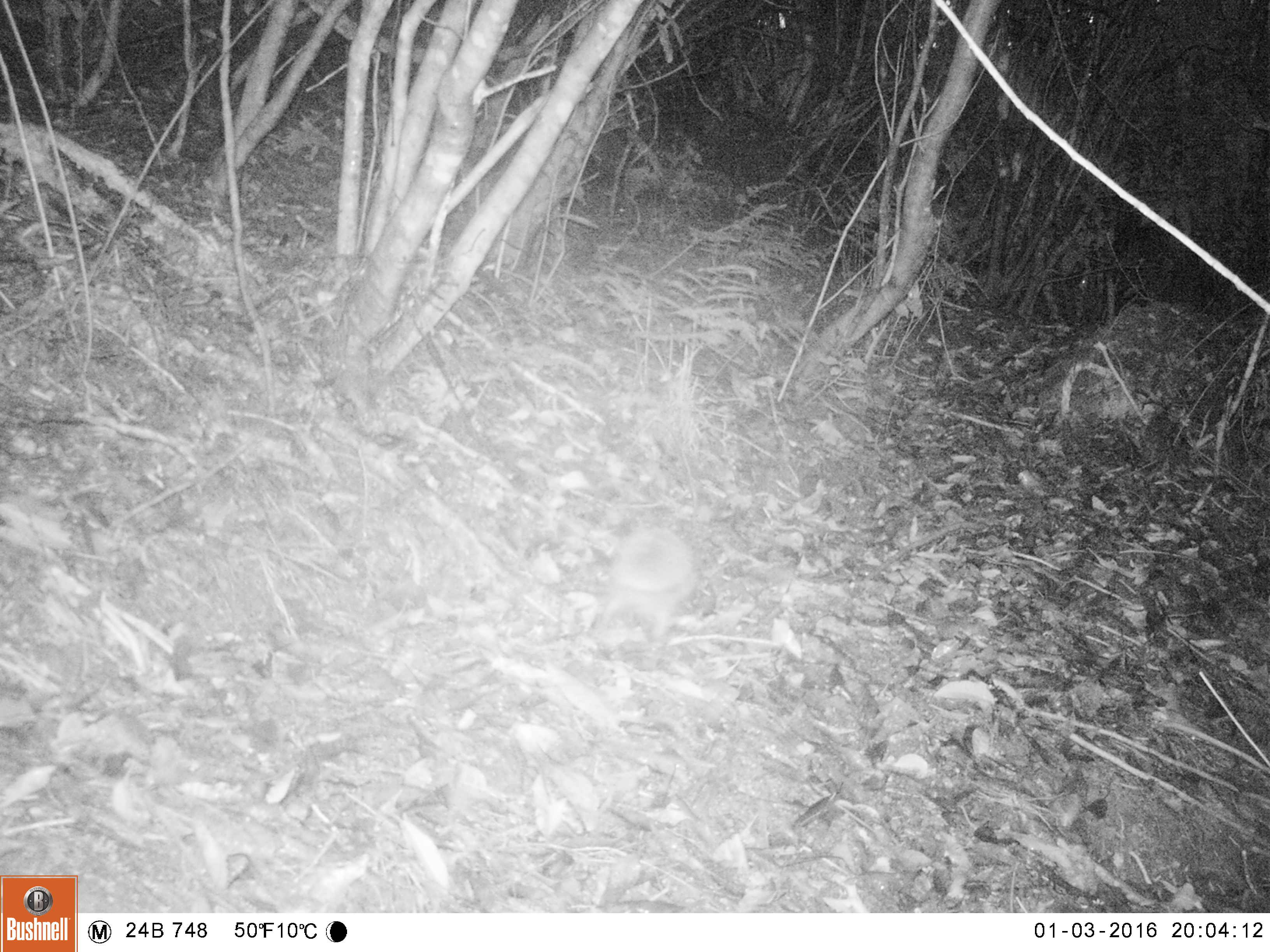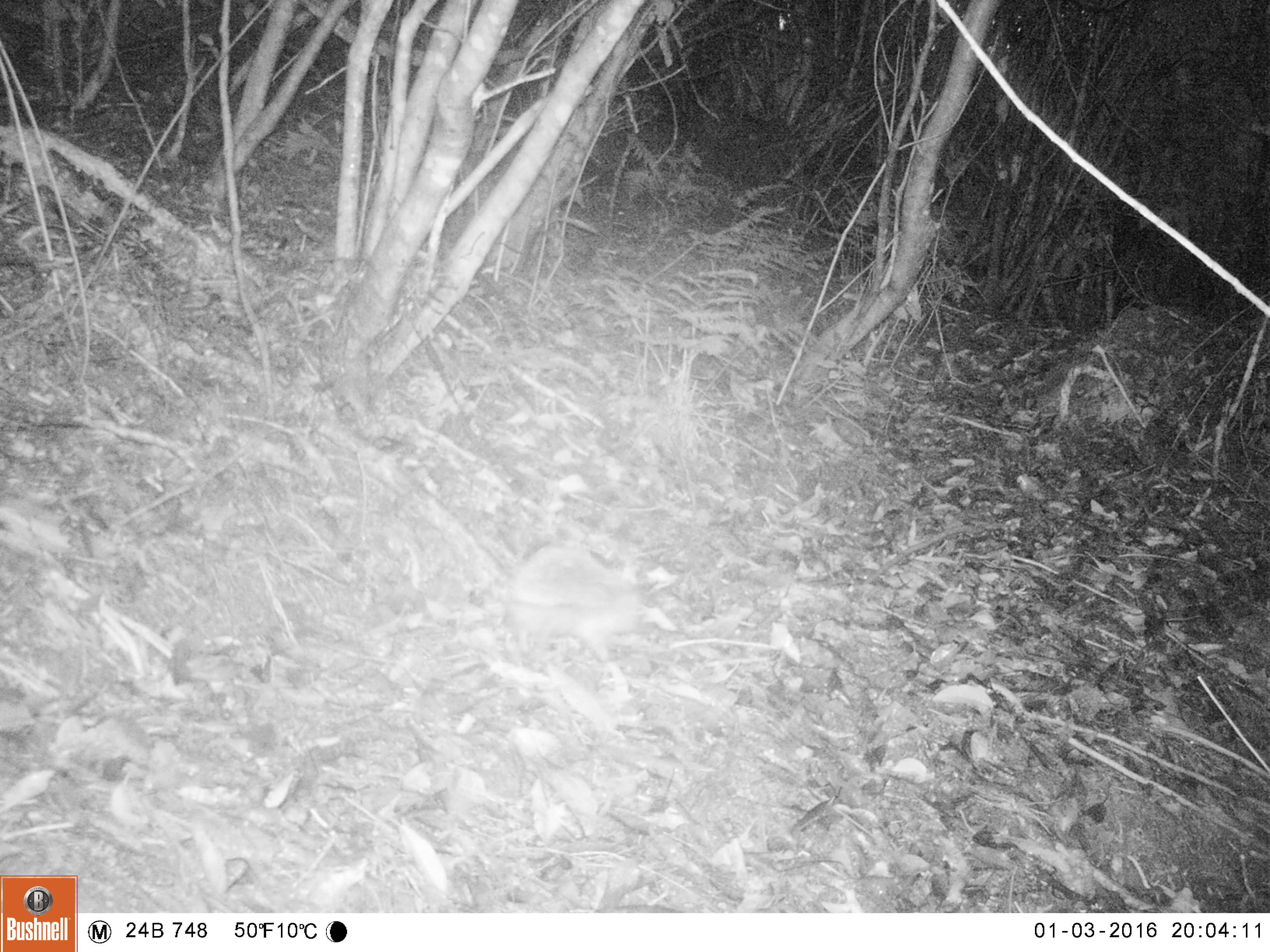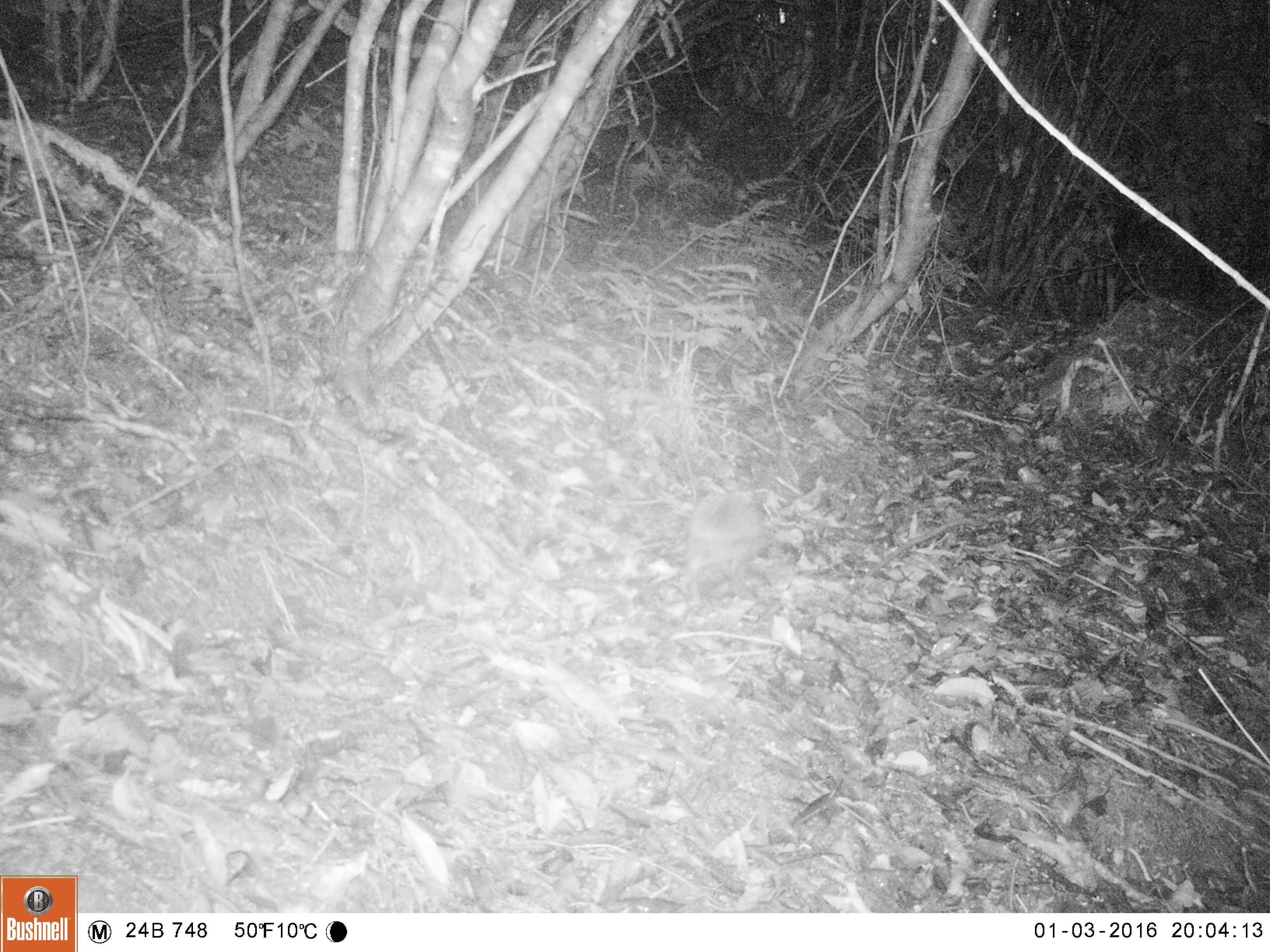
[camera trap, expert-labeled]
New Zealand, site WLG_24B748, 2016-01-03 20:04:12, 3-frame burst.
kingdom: Animalia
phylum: Chordata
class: Mammalia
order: Eulipotyphla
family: Erinaceidae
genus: Erinaceus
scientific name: Erinaceus europaeus europaeus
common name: european hedgehog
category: hedgehog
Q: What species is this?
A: Hedgehog (european hedgehog) (Erinaceus europaeus europaeus).